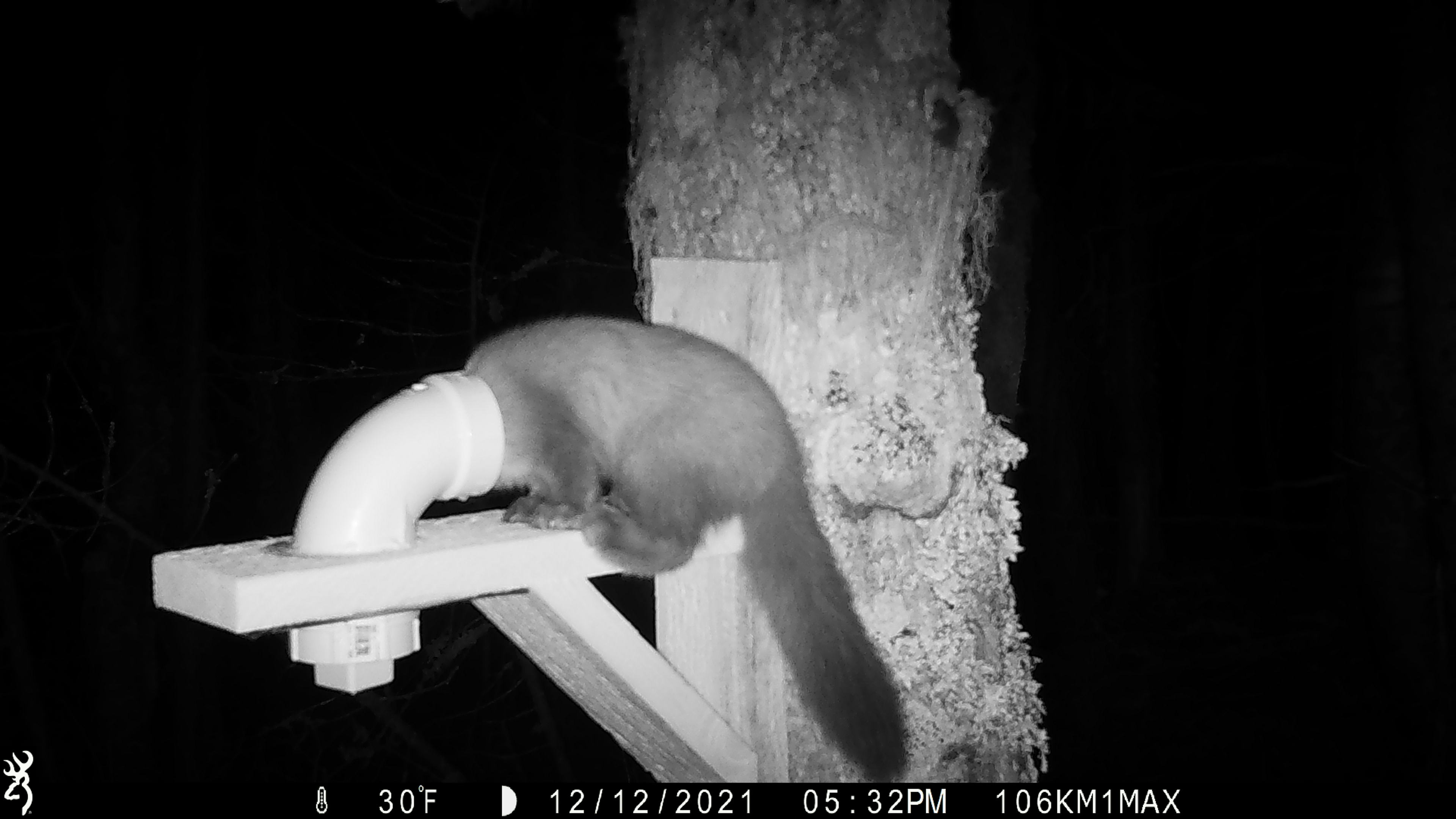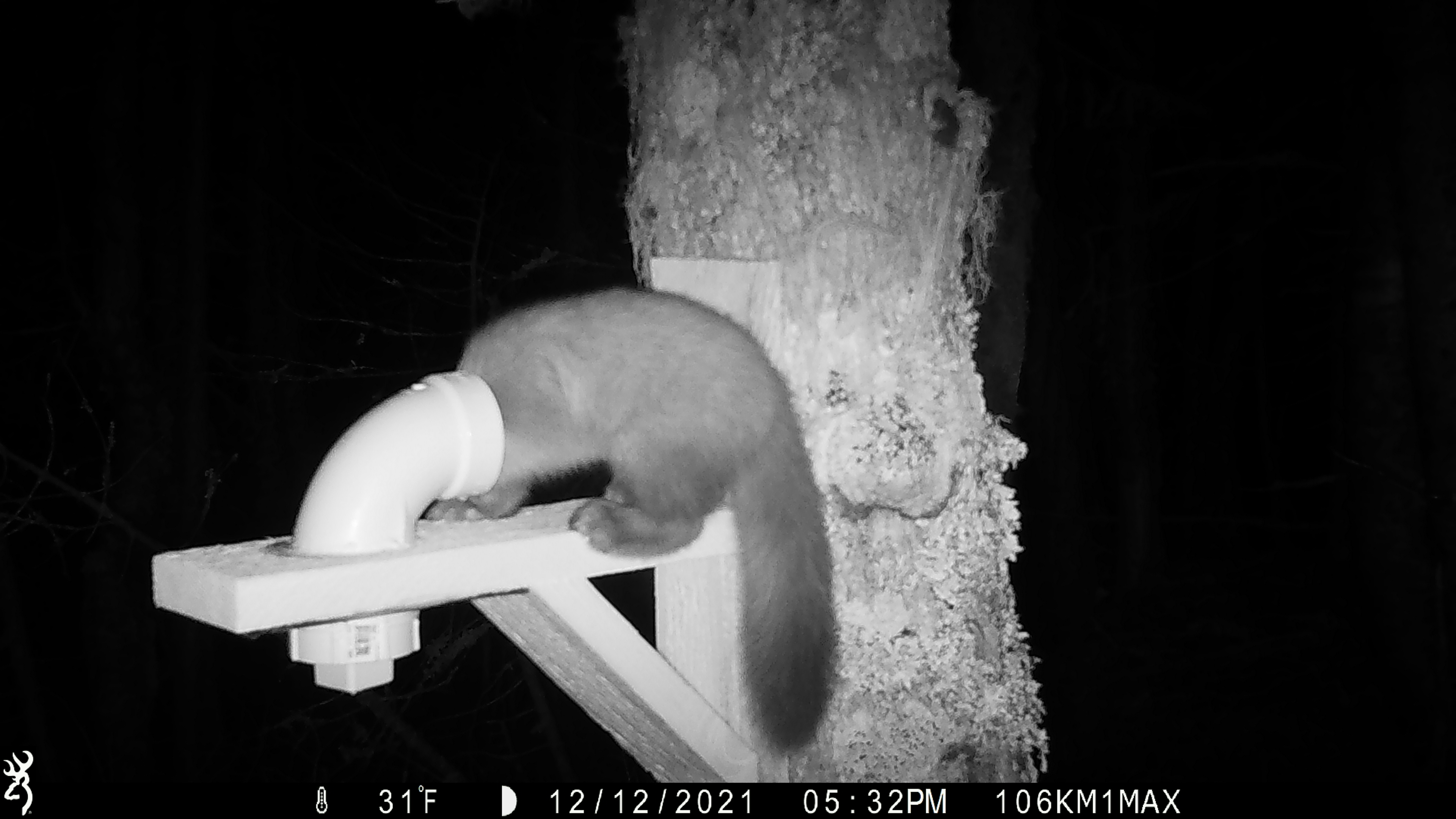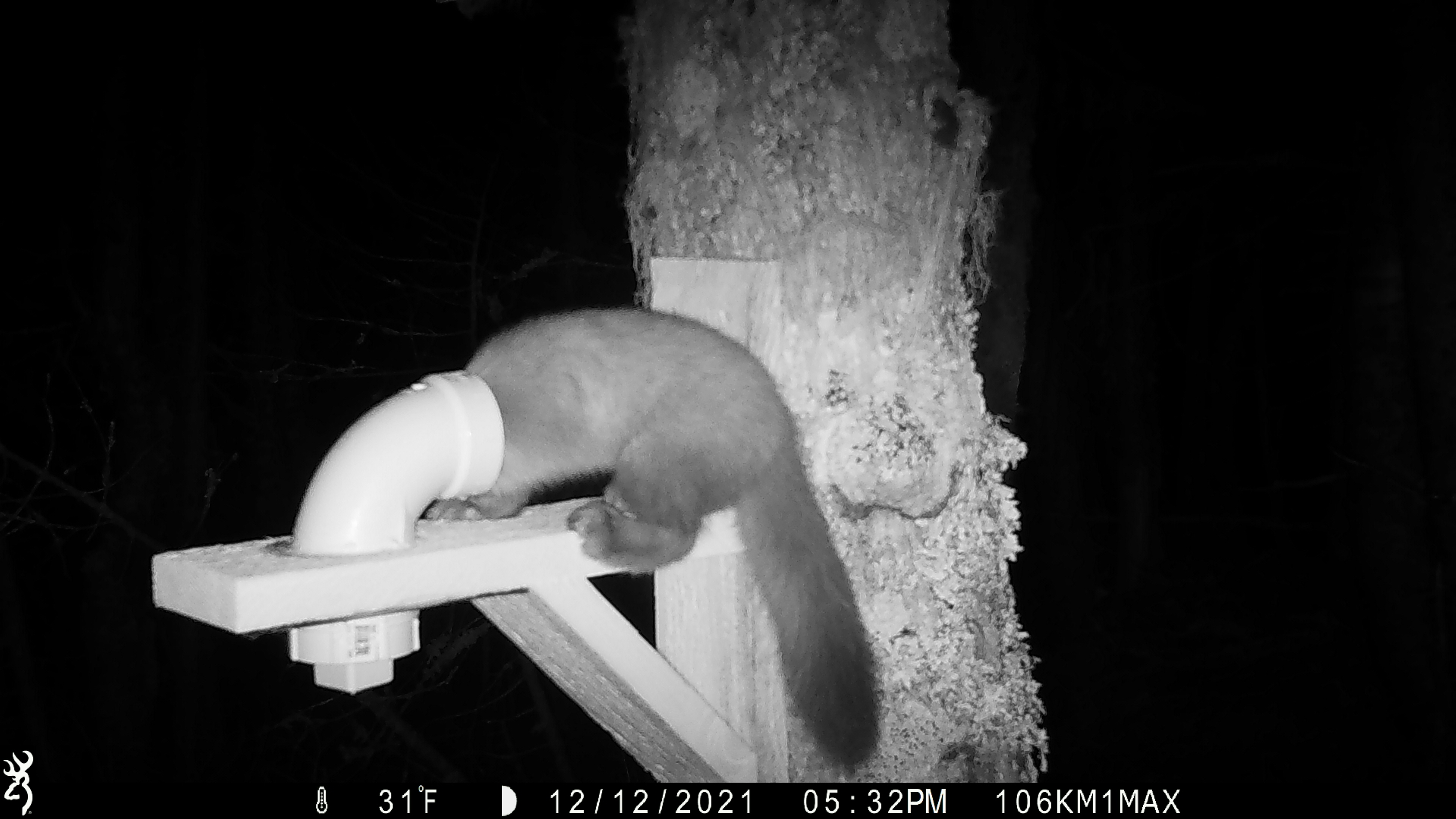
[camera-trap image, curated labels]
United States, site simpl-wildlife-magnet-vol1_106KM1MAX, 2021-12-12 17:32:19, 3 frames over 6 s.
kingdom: Animalia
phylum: Chordata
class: Mammalia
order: Carnivora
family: Mustelidae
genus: Martes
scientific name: Martes americana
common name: american marten